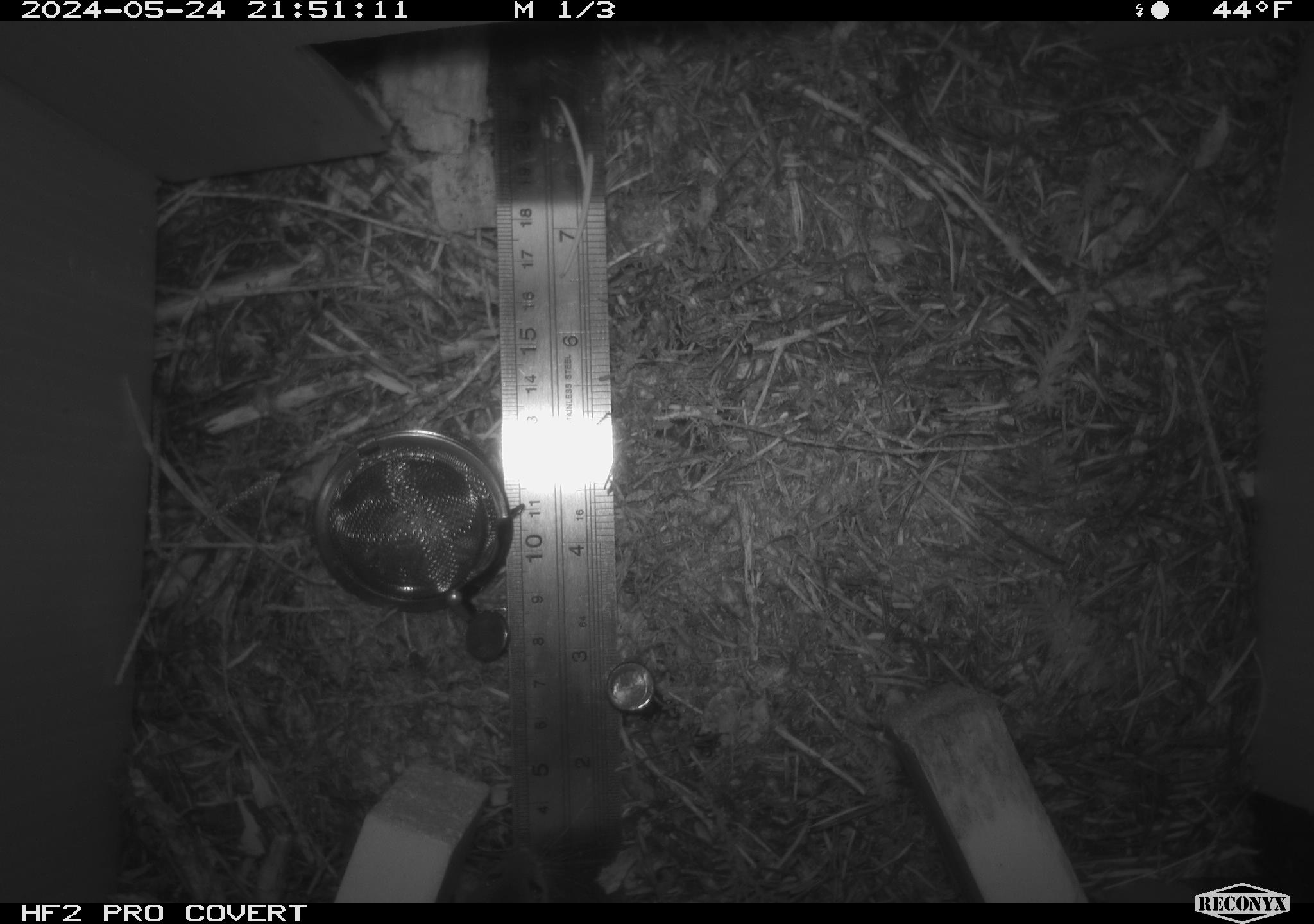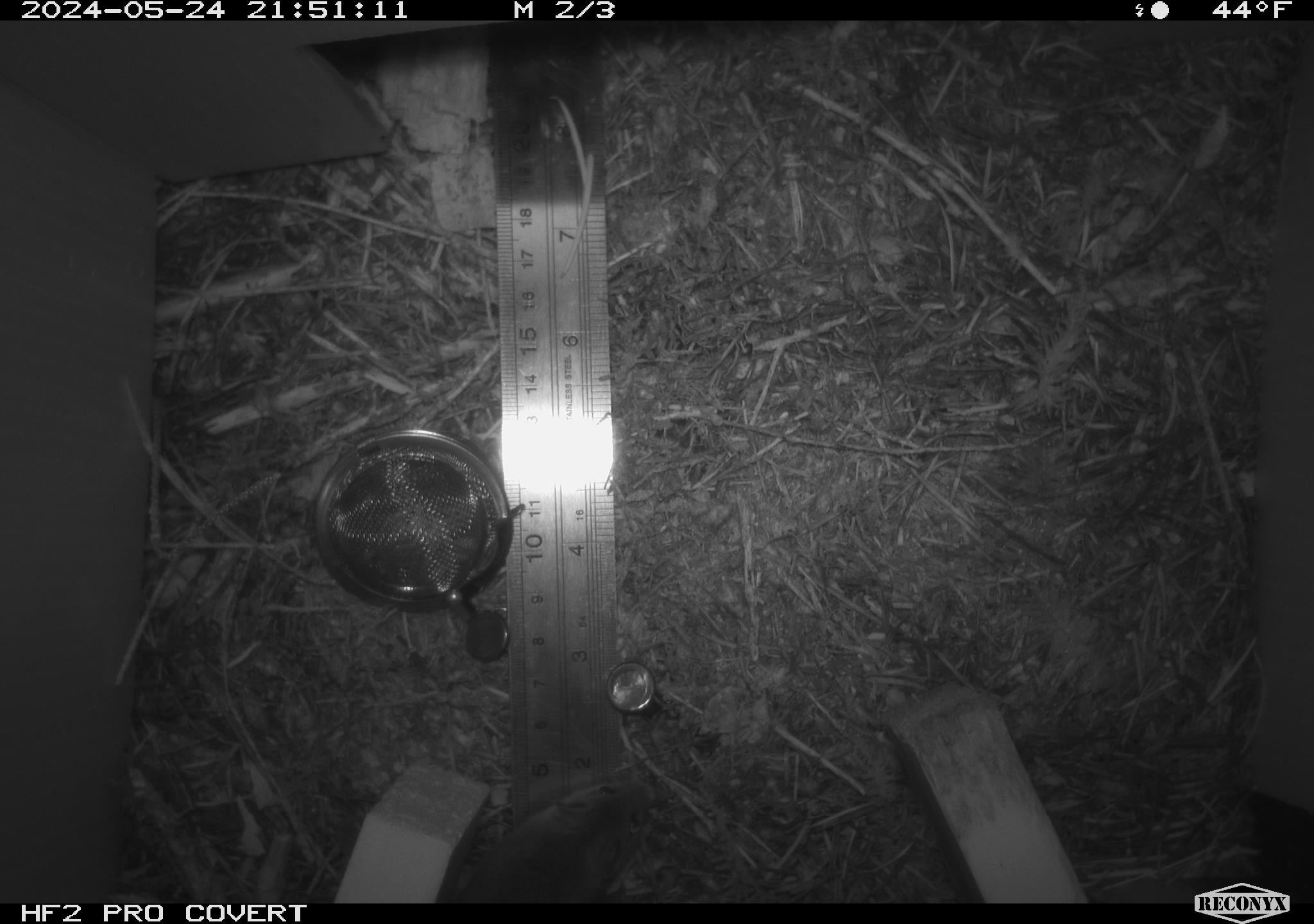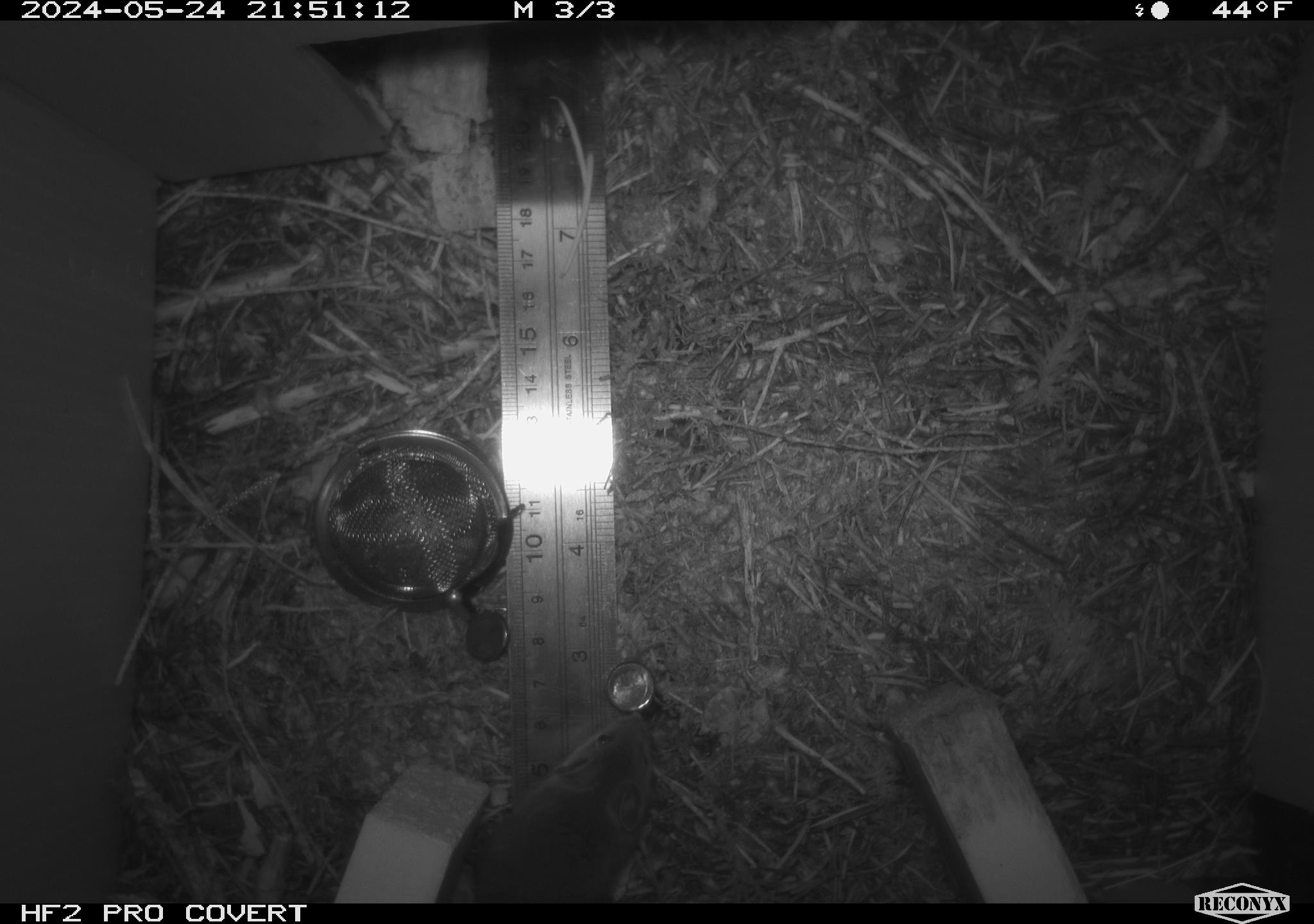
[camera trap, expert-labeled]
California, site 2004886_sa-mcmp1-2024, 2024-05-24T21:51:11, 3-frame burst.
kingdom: Animalia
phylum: Chordata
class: Mammalia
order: Rodentia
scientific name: Rodentia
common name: mouse species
Mouse species (Rodentia).